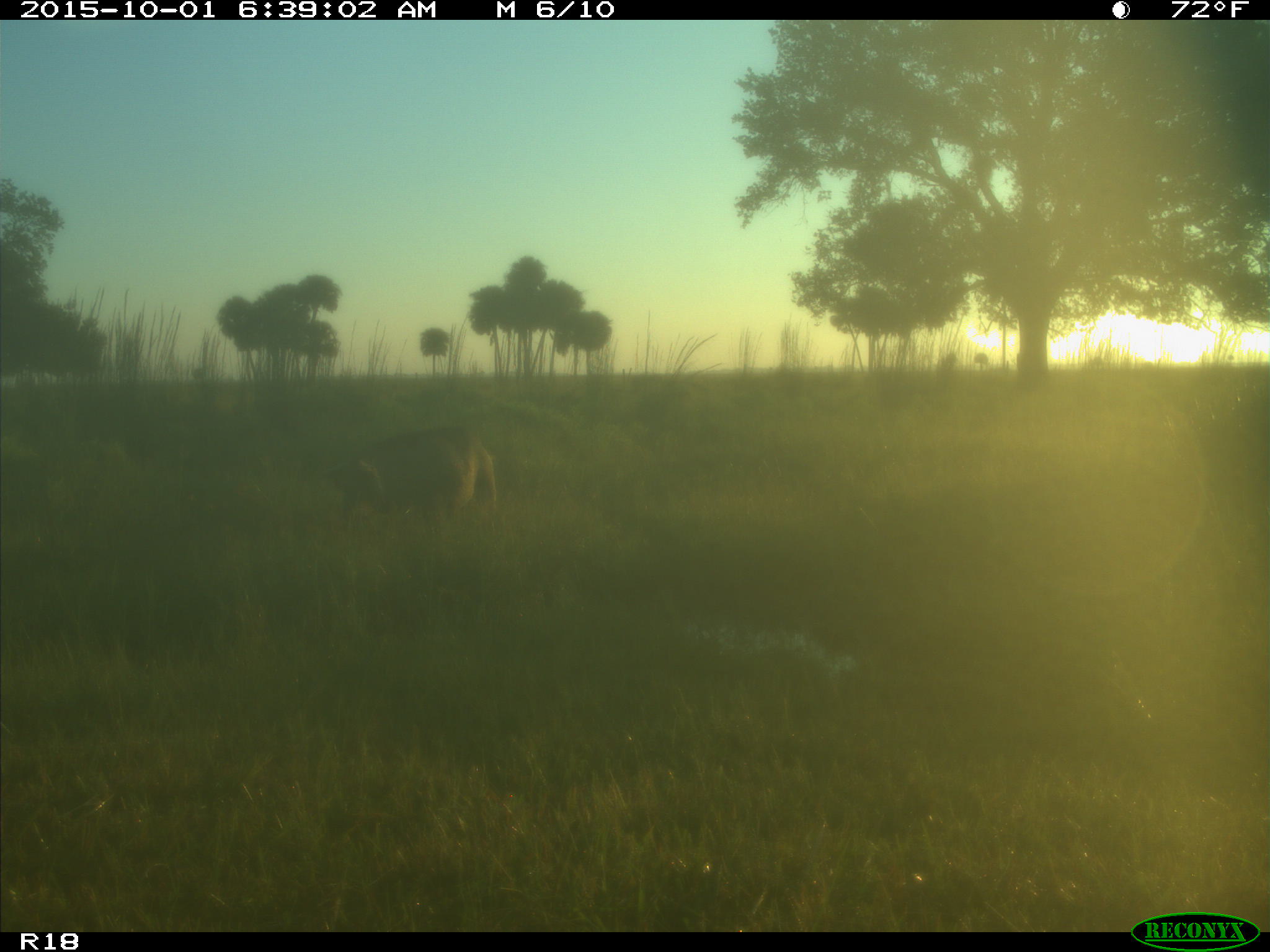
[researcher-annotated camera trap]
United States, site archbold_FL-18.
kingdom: Animalia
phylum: Chordata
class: Mammalia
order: Artiodactyla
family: Suidae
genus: Sus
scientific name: Sus scrofa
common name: wild boar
Sus scrofa (wild boar).